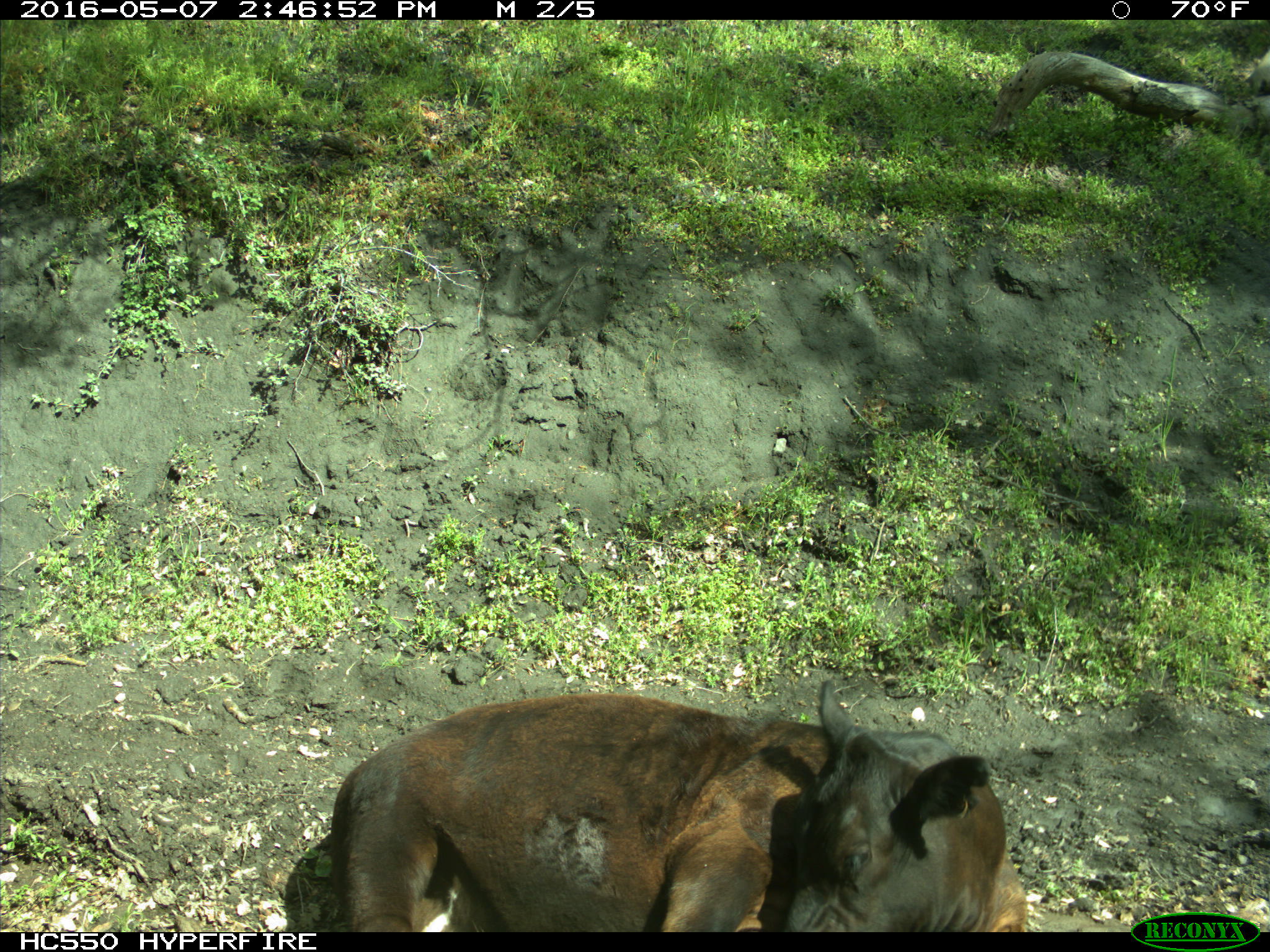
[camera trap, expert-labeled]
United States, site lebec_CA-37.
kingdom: Animalia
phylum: Chordata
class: Mammalia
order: Artiodactyla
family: Bovidae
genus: Bos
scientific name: Bos taurus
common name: domestic cow